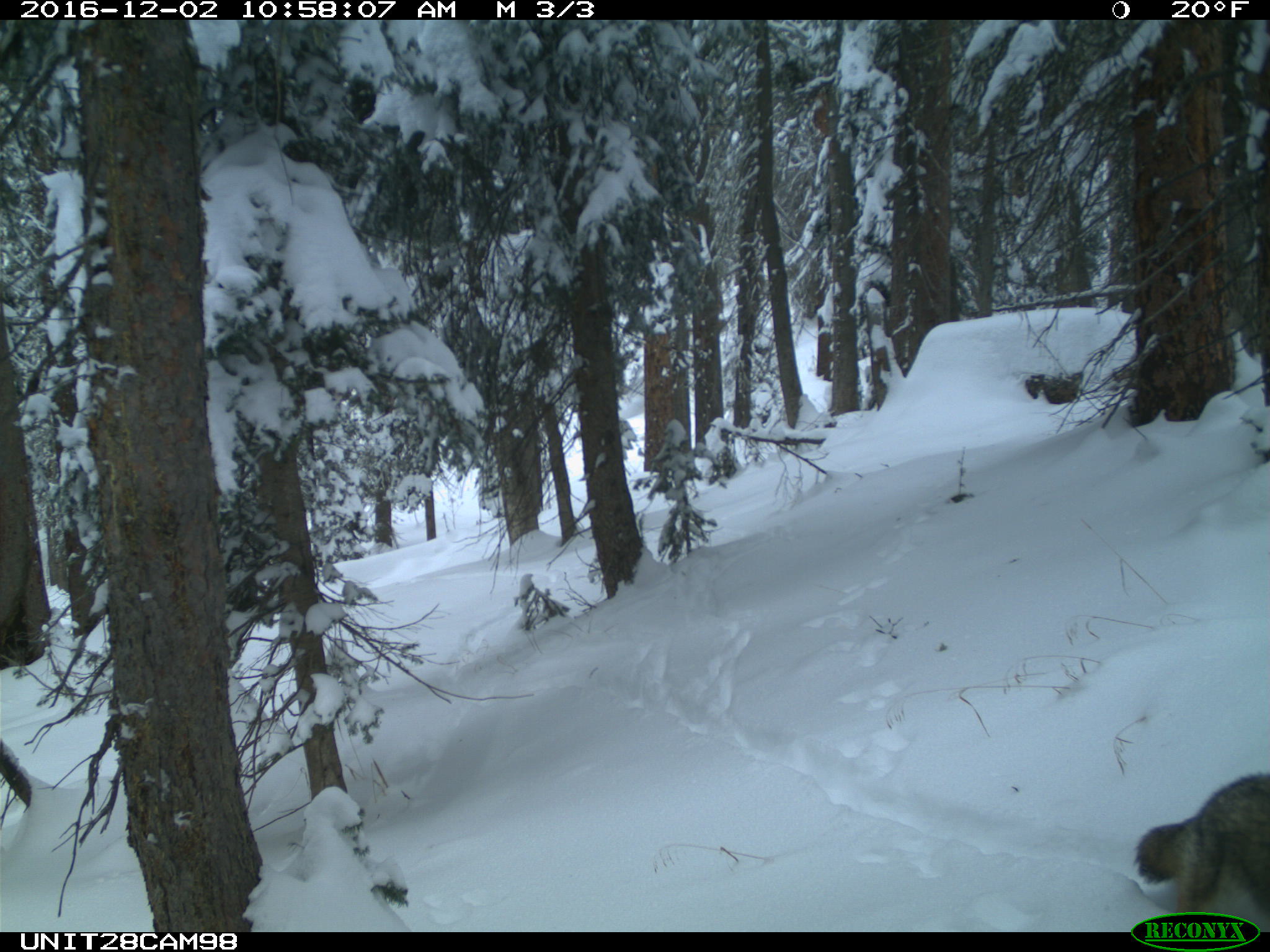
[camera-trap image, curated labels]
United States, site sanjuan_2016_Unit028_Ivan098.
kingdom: Animalia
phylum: Chordata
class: Mammalia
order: Carnivora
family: Canidae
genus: Canis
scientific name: Canis latrans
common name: coyote